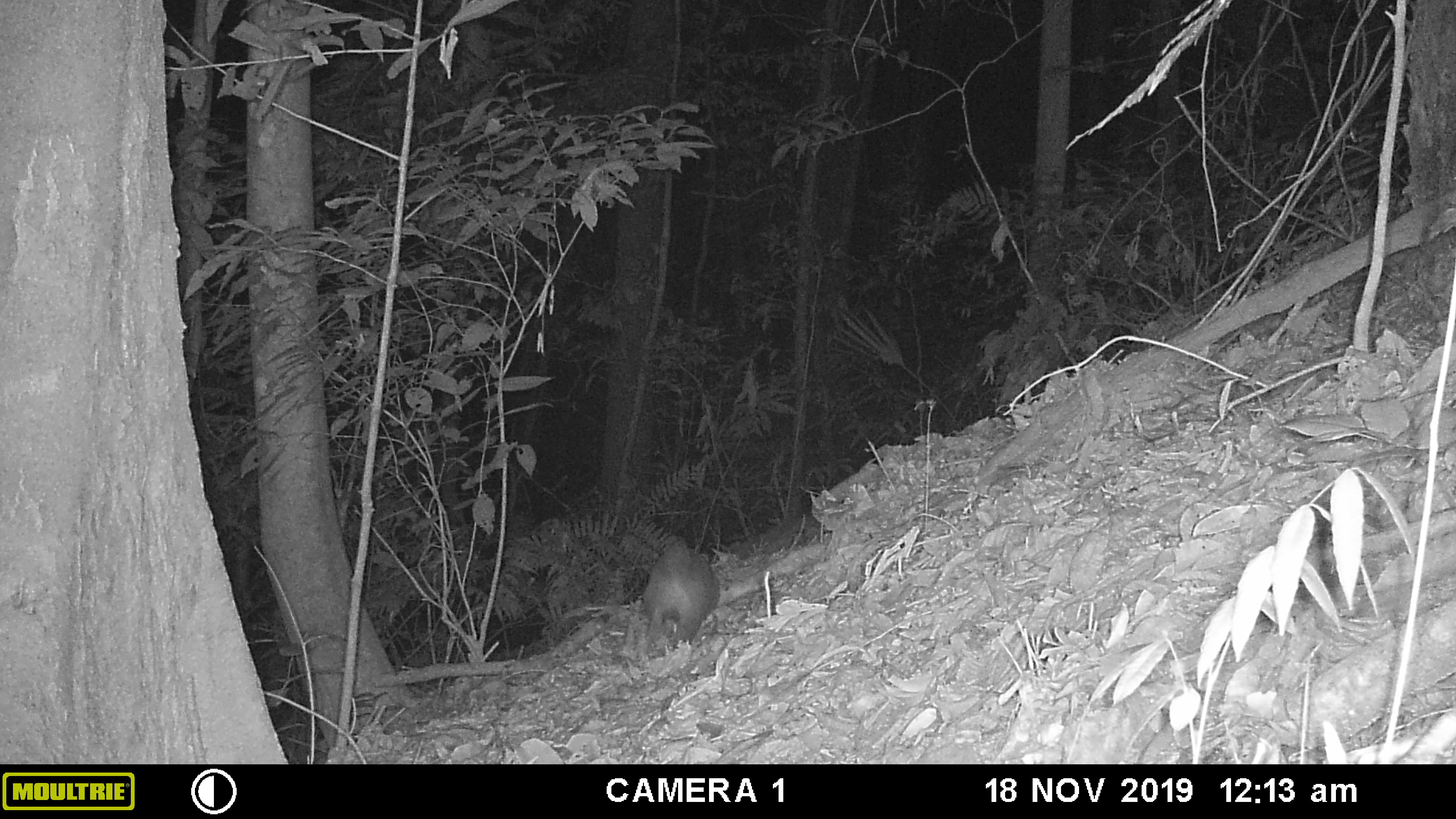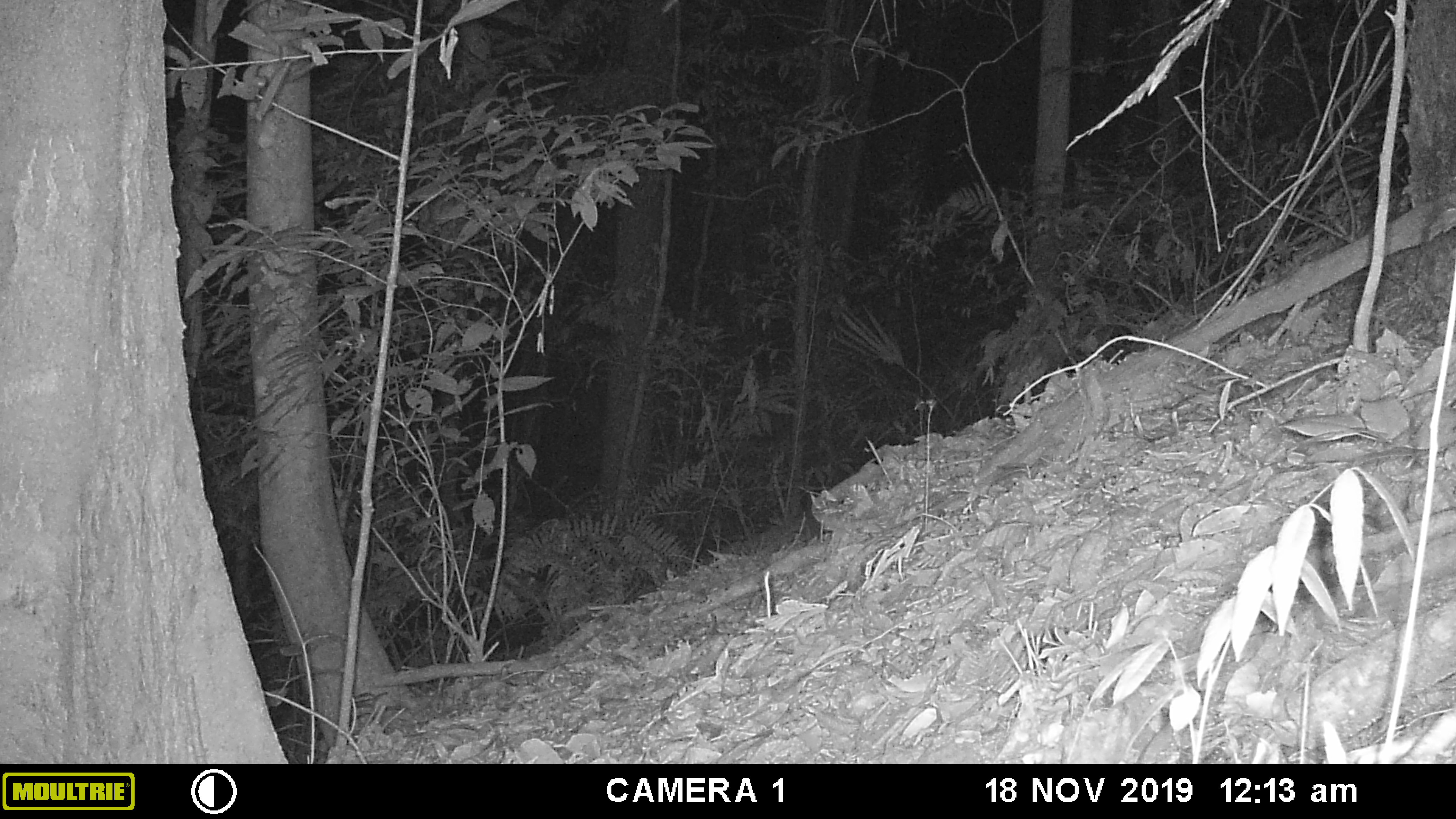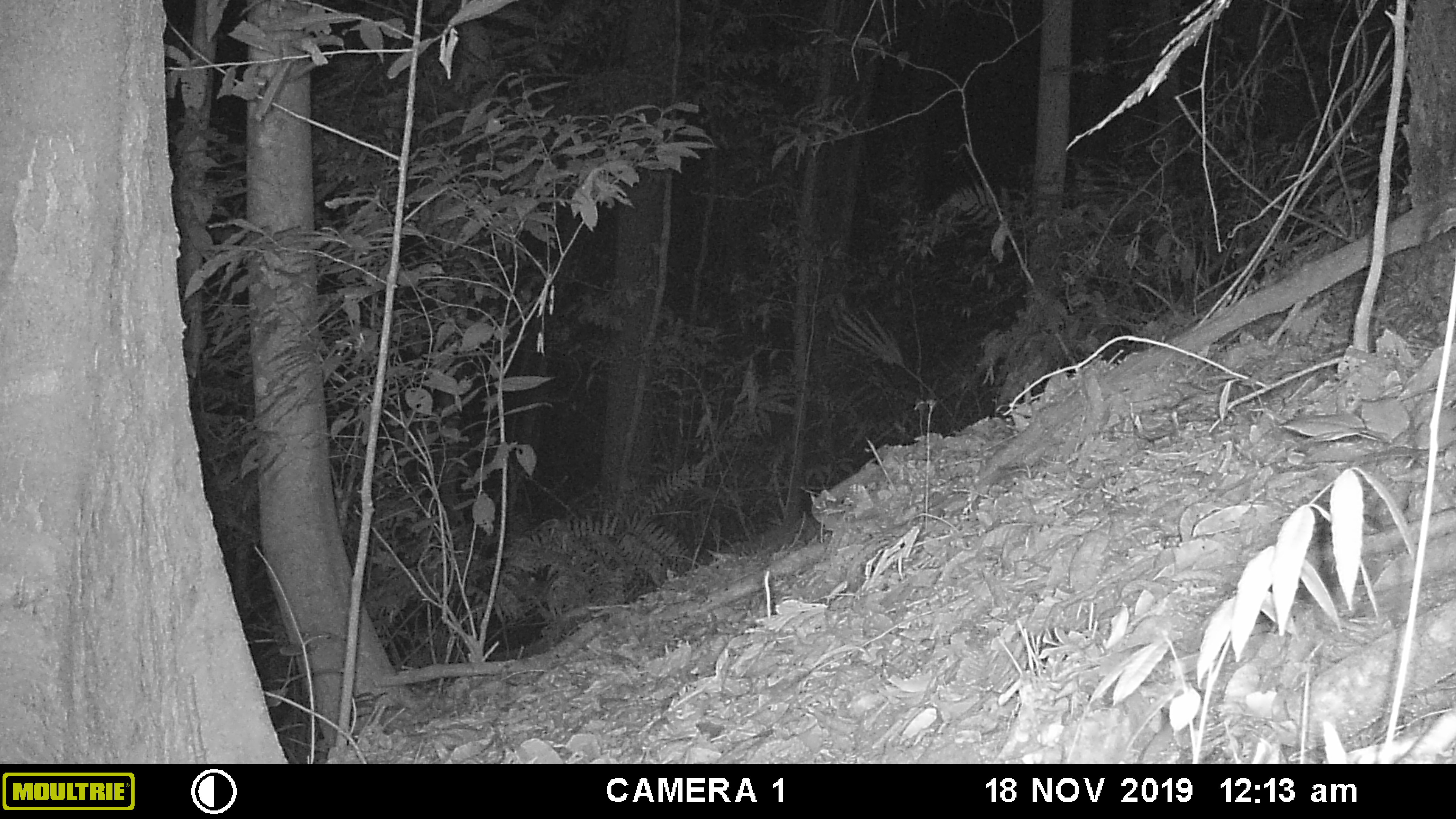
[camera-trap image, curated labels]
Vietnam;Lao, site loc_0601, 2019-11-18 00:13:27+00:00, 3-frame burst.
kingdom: Animalia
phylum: Chordata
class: Mammalia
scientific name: Mammalia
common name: mammal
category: unidentified small mammal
Unidentified small mammal (mammal) (Mammalia). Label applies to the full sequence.